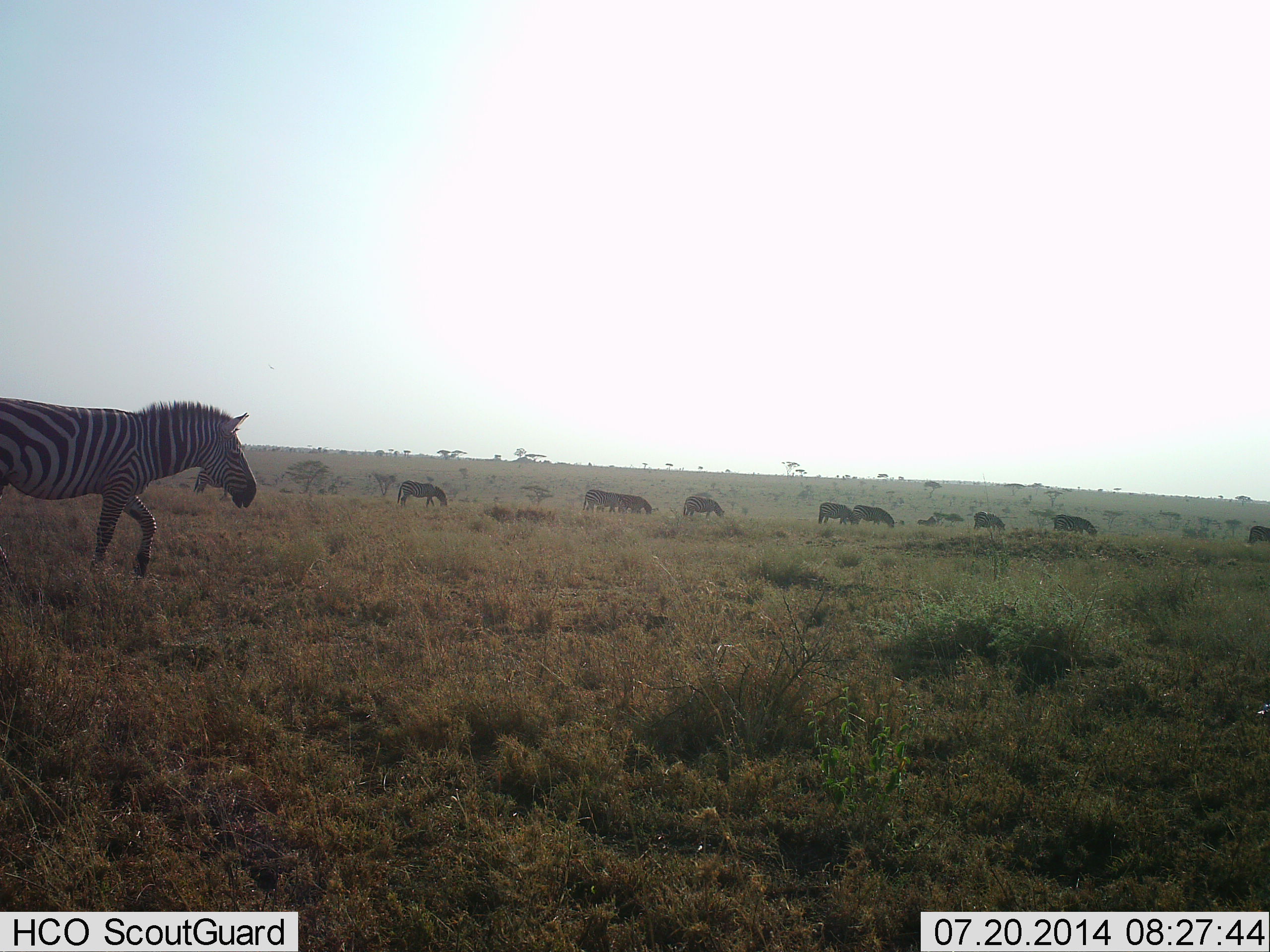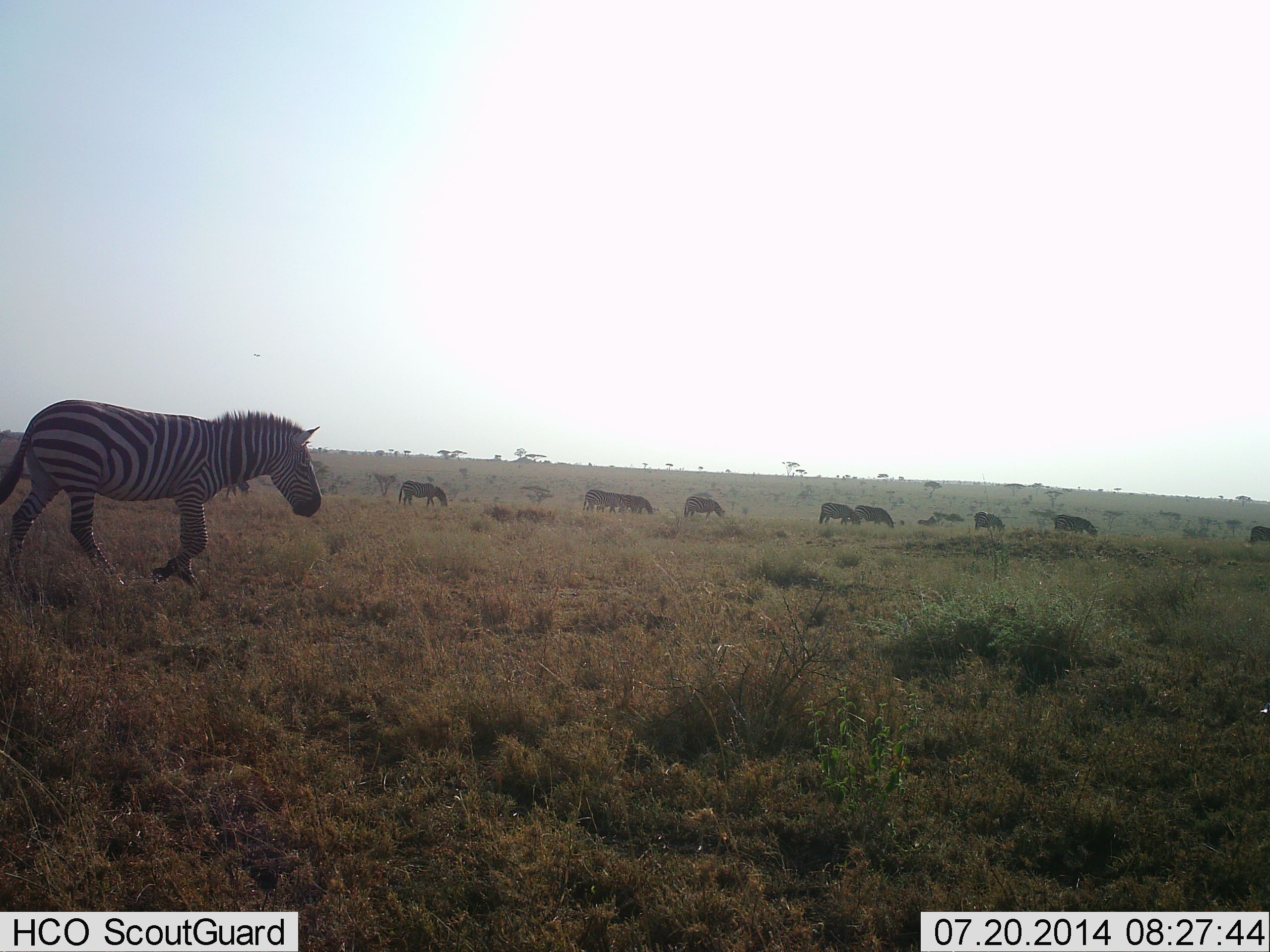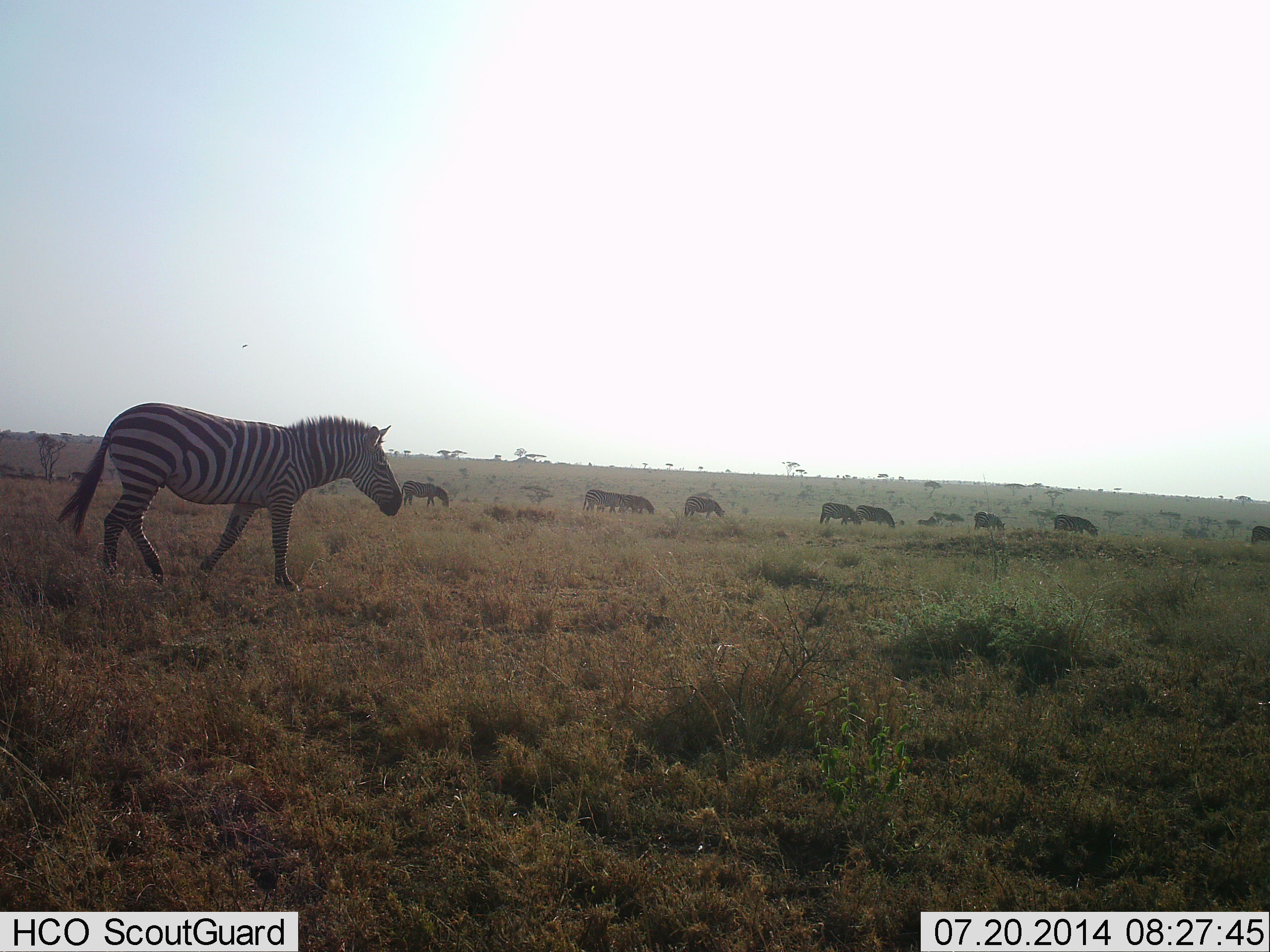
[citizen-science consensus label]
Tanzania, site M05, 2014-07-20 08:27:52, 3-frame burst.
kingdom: Animalia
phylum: Chordata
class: Mammalia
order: Perissodactyla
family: Equidae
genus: Equus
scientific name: Equus quagga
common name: plains zebra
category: zebra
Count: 11-50.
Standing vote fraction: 23%.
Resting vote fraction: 0%.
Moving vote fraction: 77%.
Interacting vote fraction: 0%.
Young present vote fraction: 0%.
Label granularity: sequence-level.